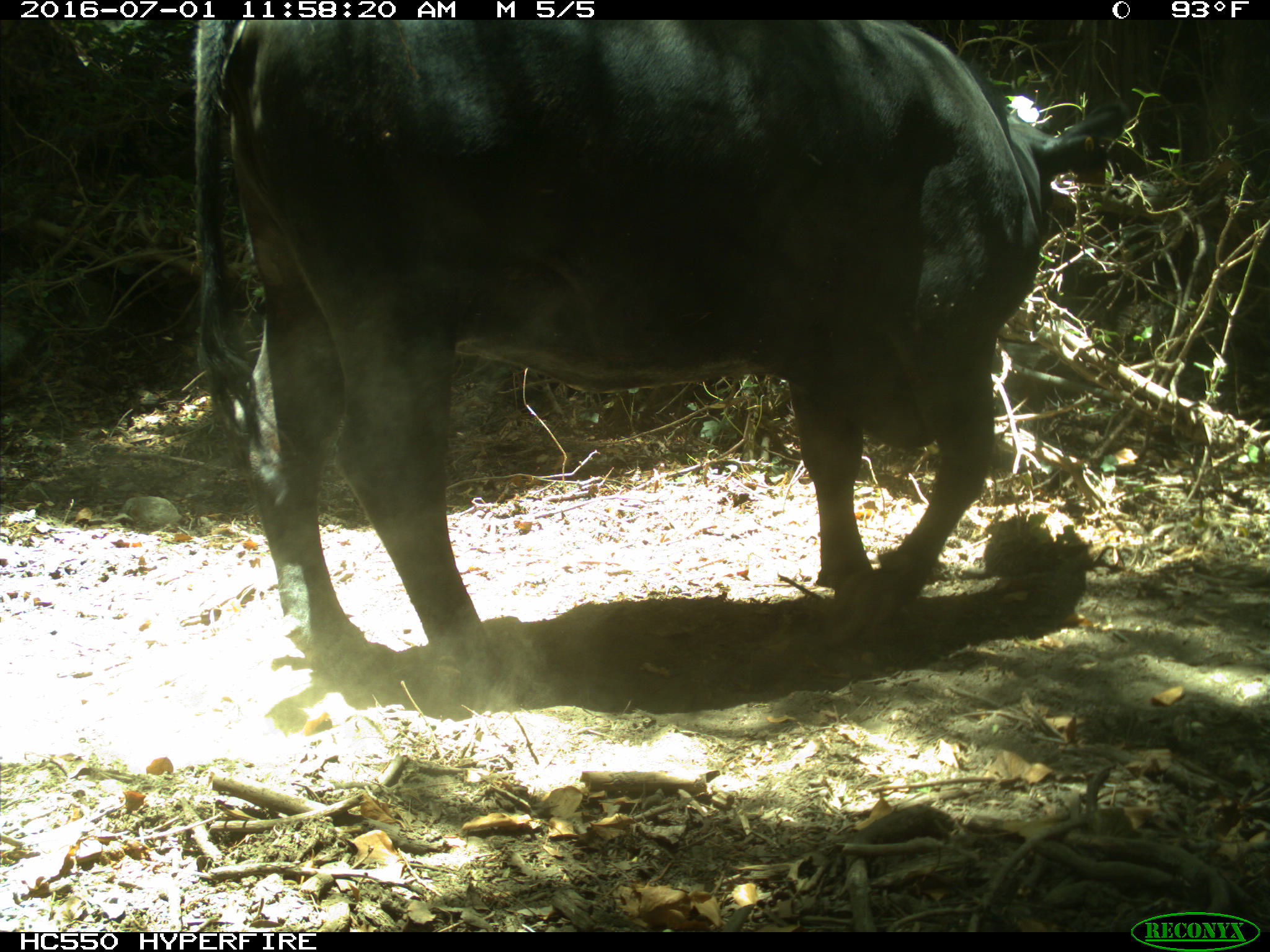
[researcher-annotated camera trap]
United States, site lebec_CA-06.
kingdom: Animalia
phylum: Chordata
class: Mammalia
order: Artiodactyla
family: Bovidae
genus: Bos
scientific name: Bos taurus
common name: domestic cow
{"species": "Bos taurus (domestic cow)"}